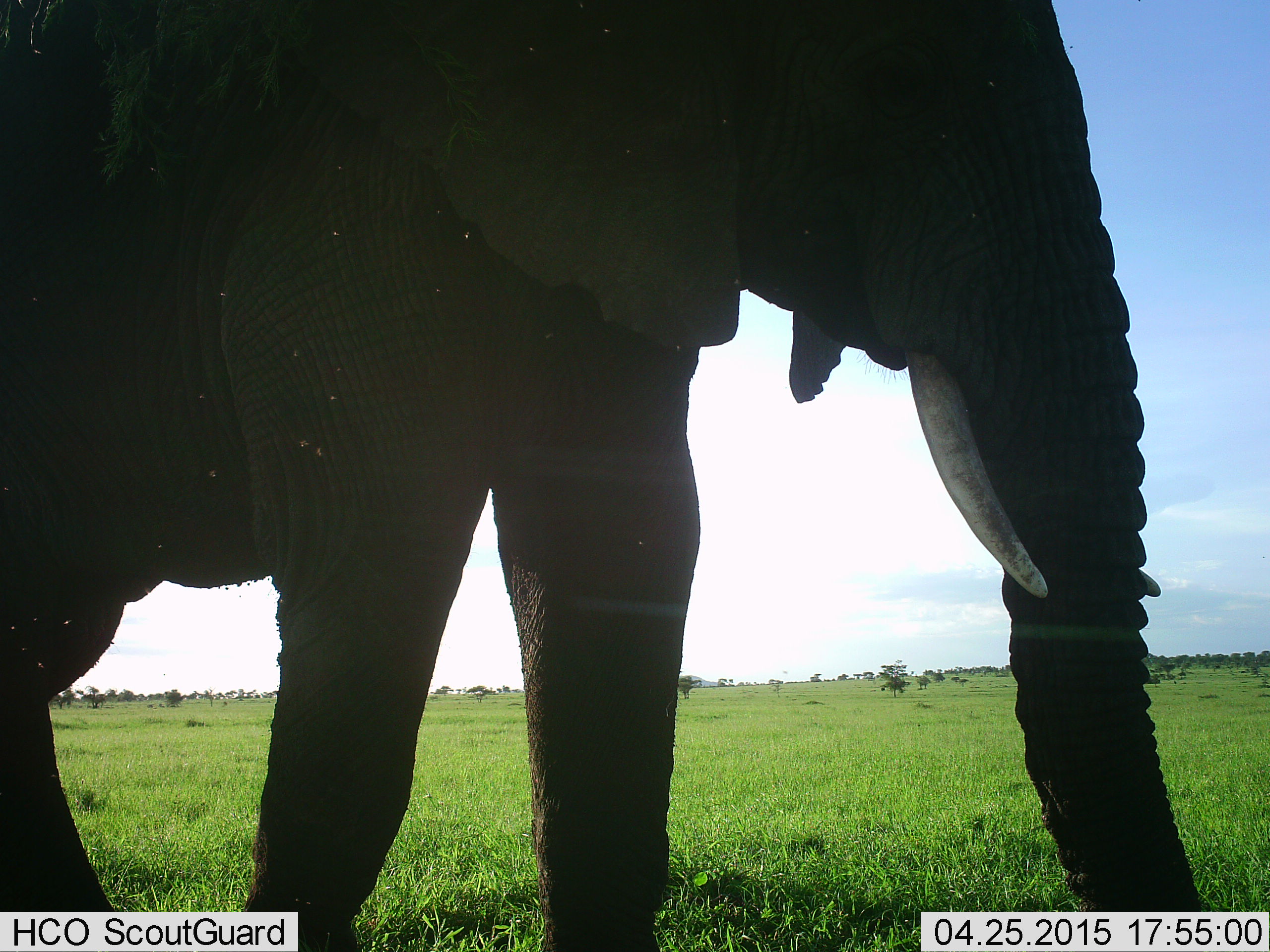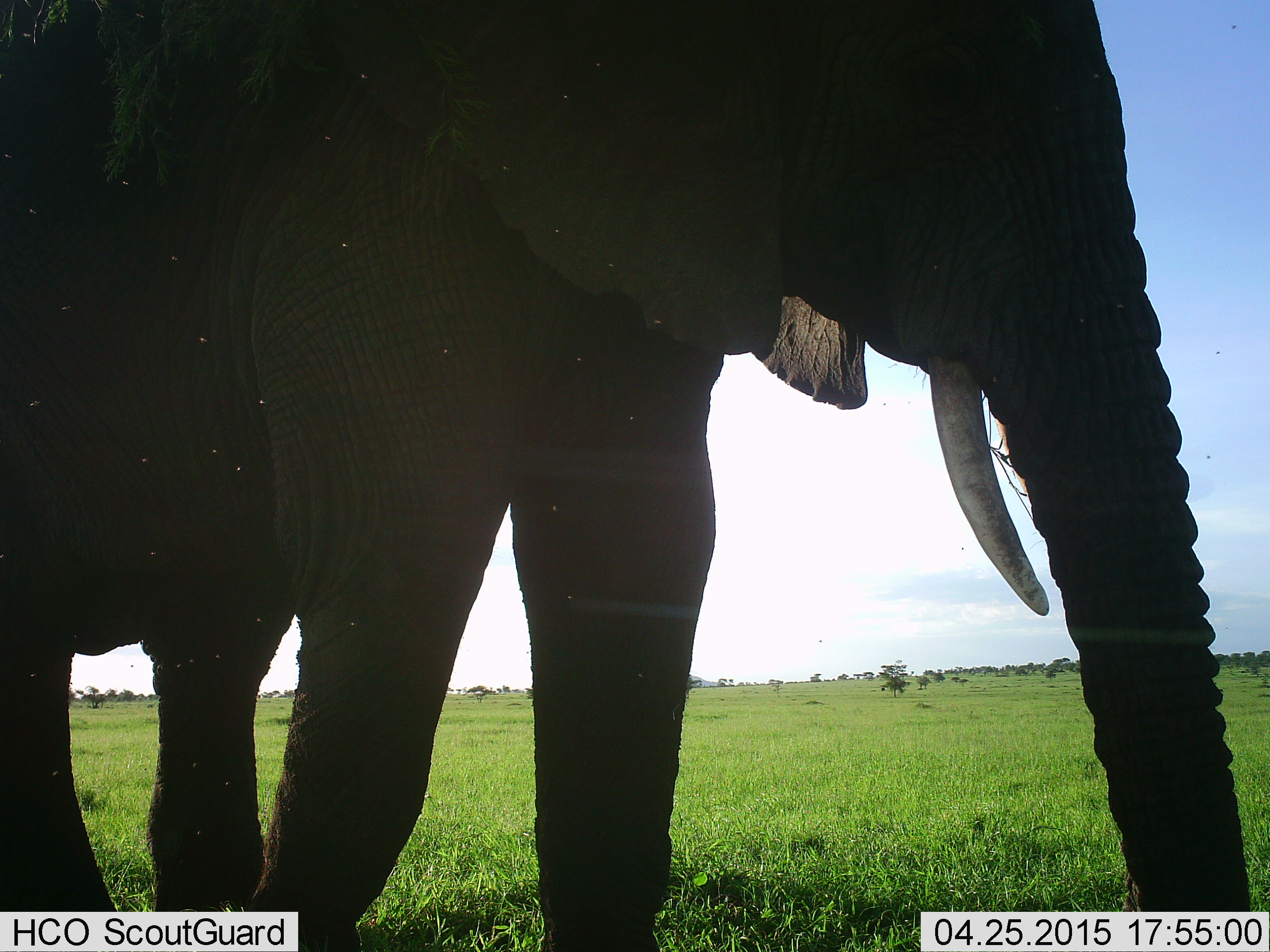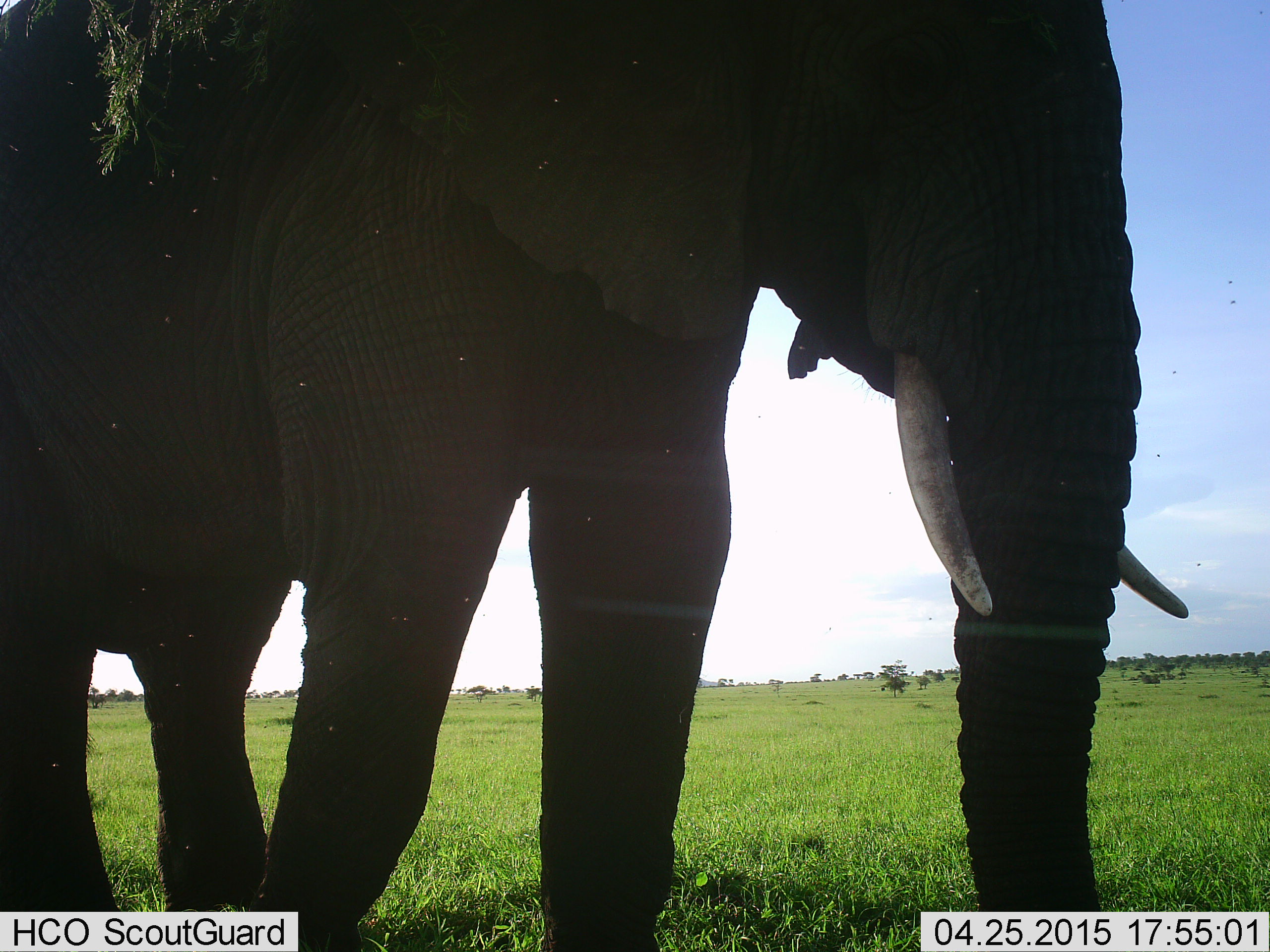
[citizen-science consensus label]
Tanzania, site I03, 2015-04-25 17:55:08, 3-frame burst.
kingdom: Animalia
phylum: Chordata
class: Mammalia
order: Proboscidea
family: Elephantidae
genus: Loxodonta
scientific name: Loxodonta africana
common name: african bush elephant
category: elephant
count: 1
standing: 70%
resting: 0%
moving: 10%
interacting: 0%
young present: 0%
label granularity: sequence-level